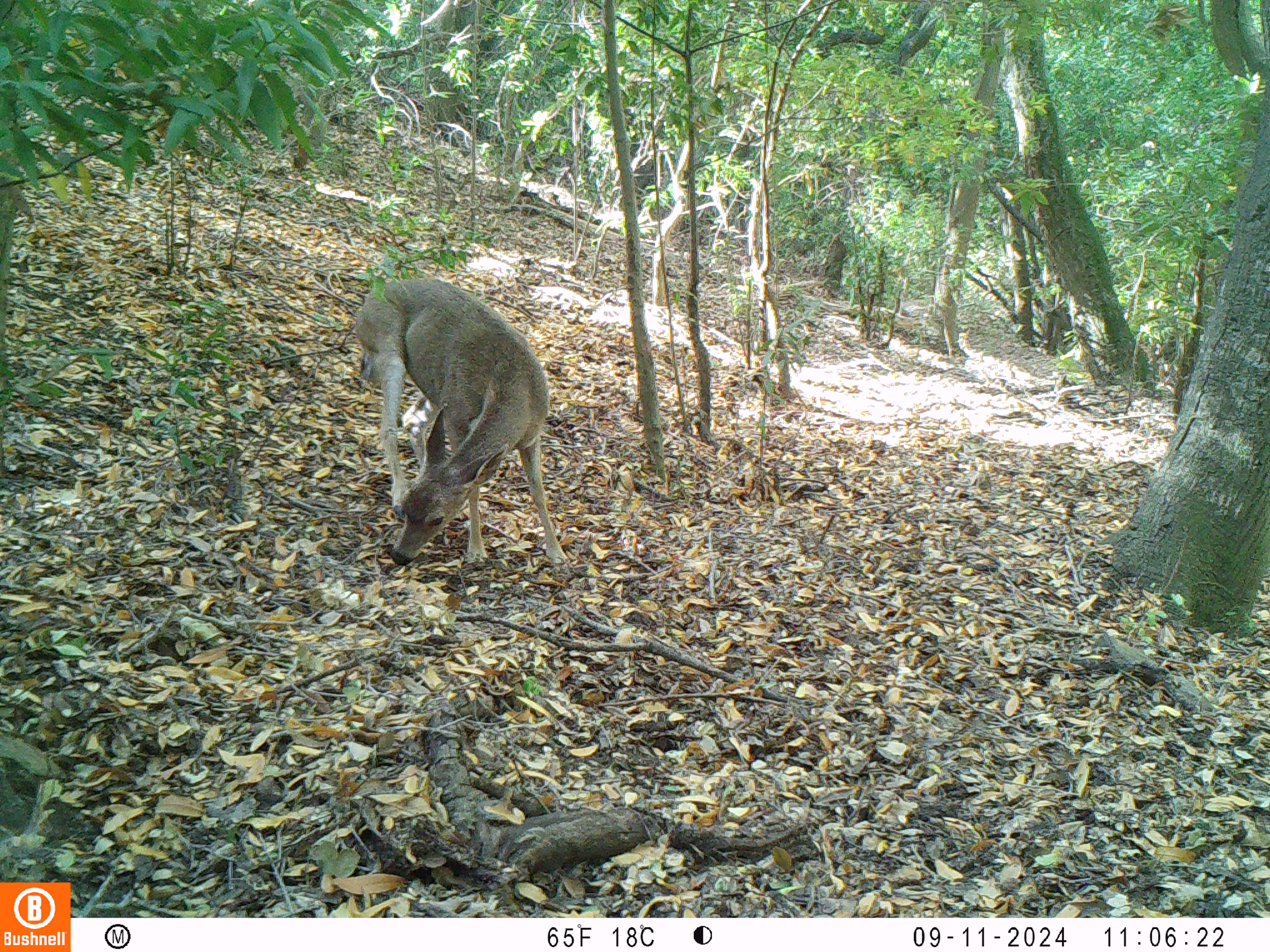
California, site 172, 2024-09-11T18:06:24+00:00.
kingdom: Animalia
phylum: Chordata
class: Mammalia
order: Artiodactyla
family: Cervidae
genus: Odocoileus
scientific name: Odocoileus hemionus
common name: mule deer